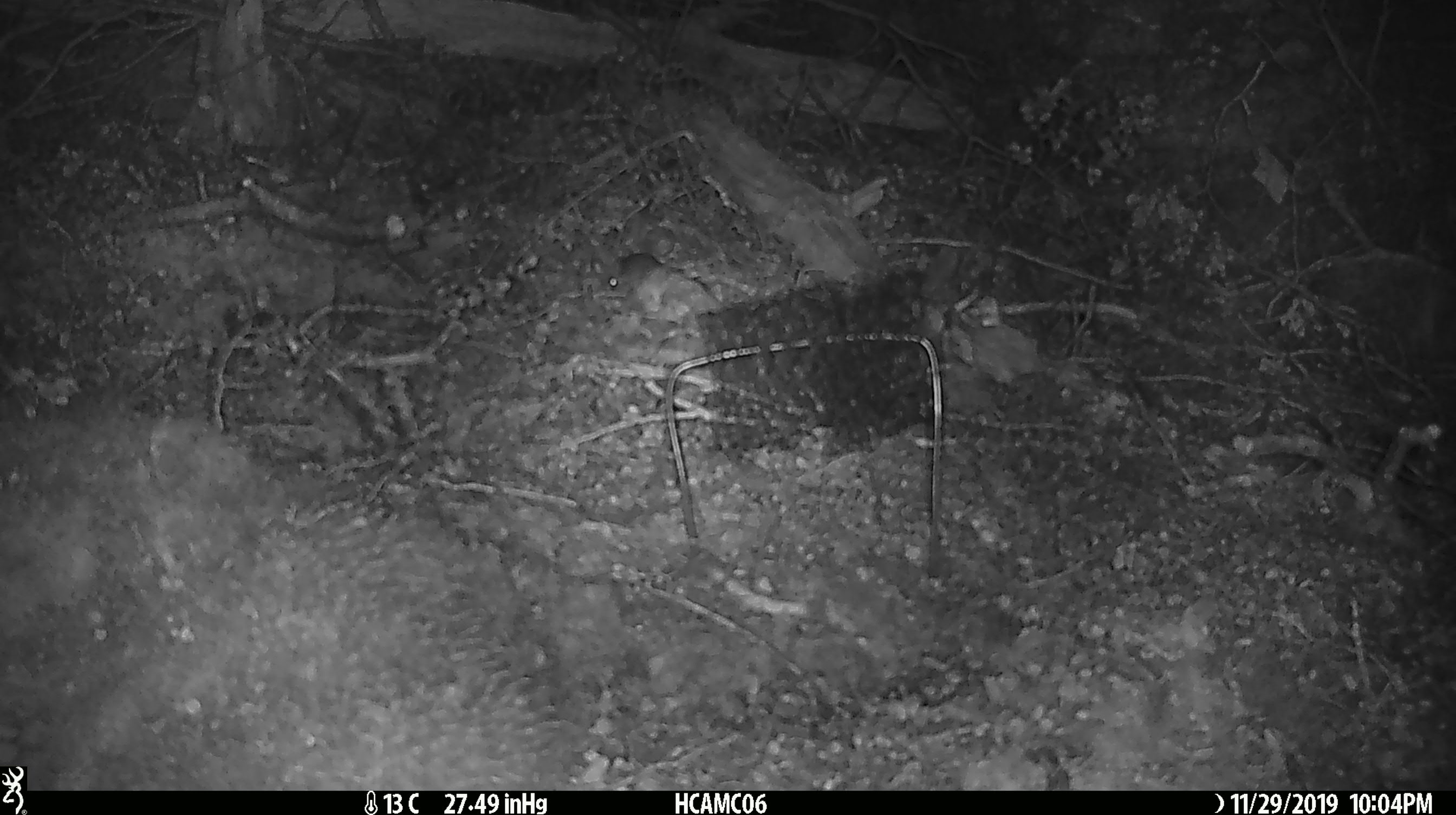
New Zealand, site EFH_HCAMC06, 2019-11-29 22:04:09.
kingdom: Animalia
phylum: Chordata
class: Mammalia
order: Rodentia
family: Muridae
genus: Mus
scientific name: Mus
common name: mouse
Mouse (Mus).